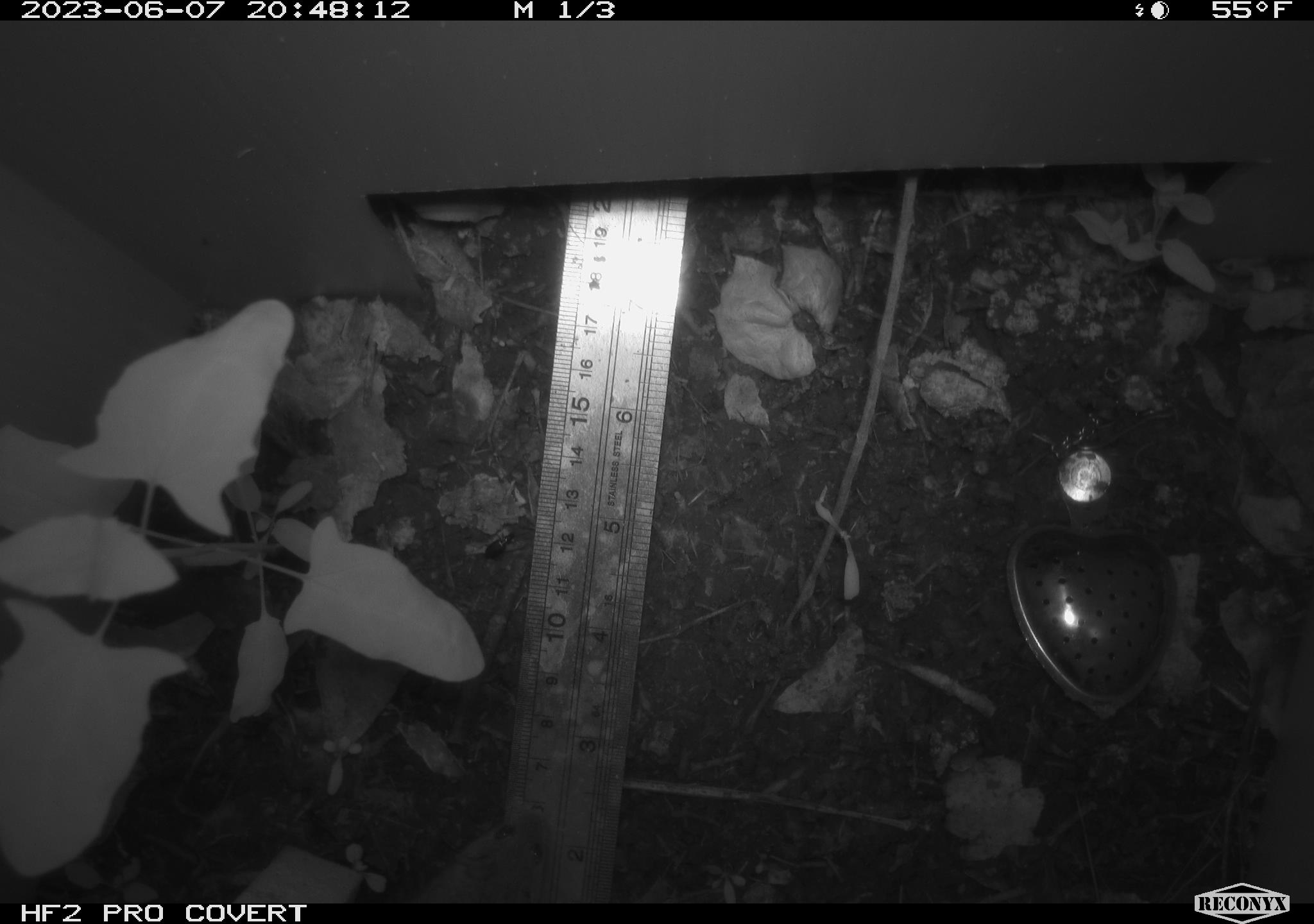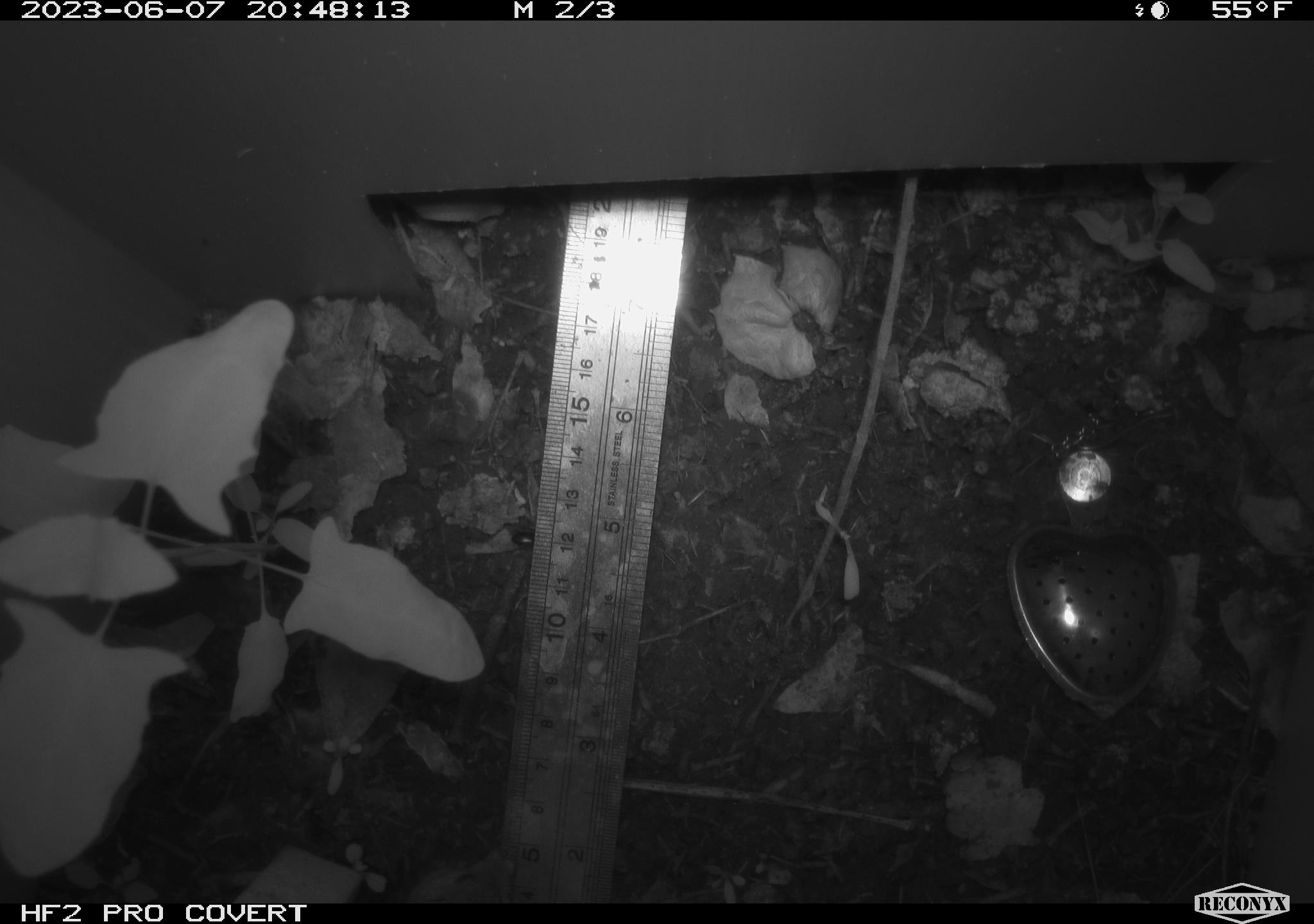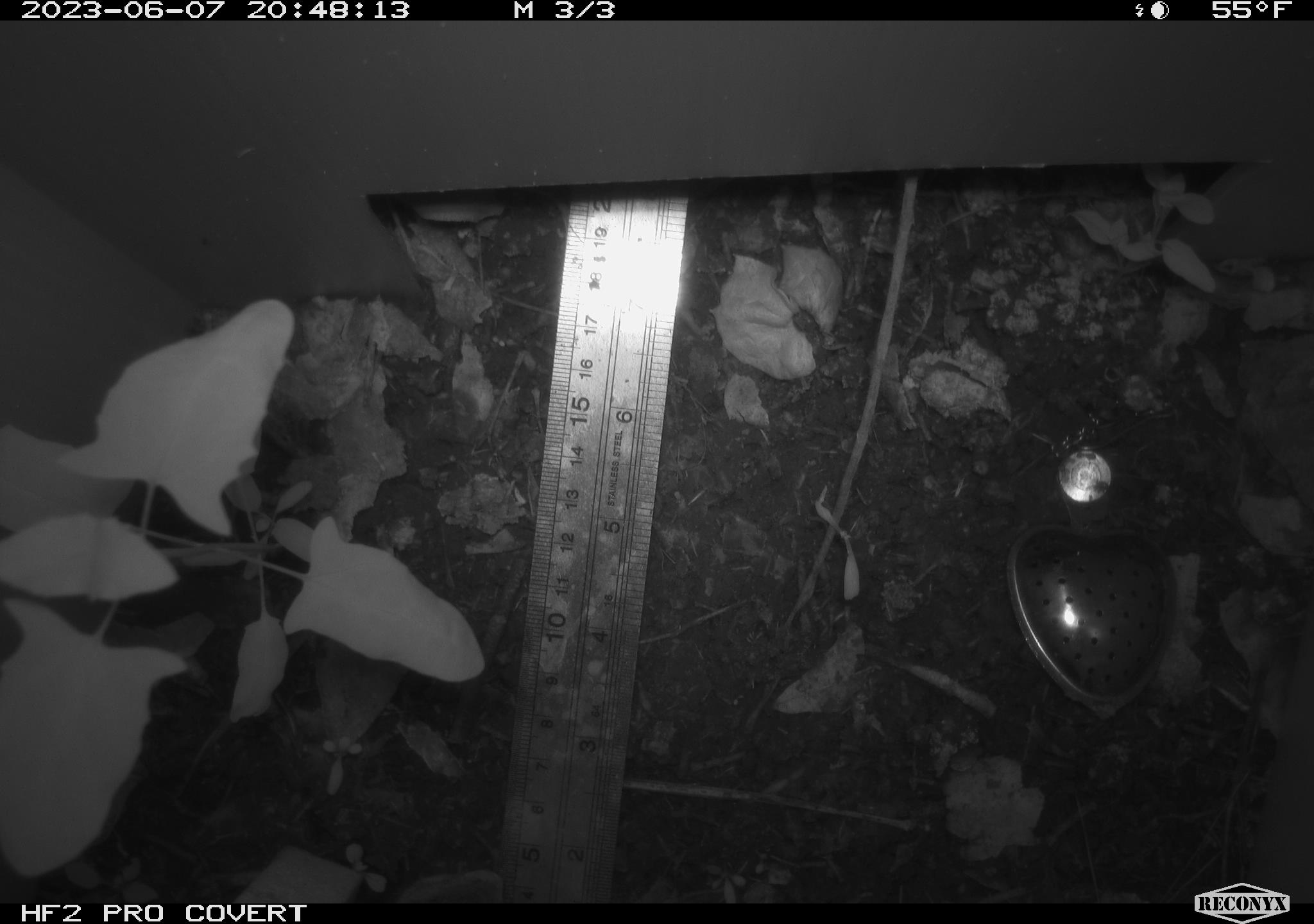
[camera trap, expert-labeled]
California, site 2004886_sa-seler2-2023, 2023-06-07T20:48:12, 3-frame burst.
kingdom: Animalia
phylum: Chordata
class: Mammalia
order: Rodentia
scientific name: Rodentia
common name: mouse species